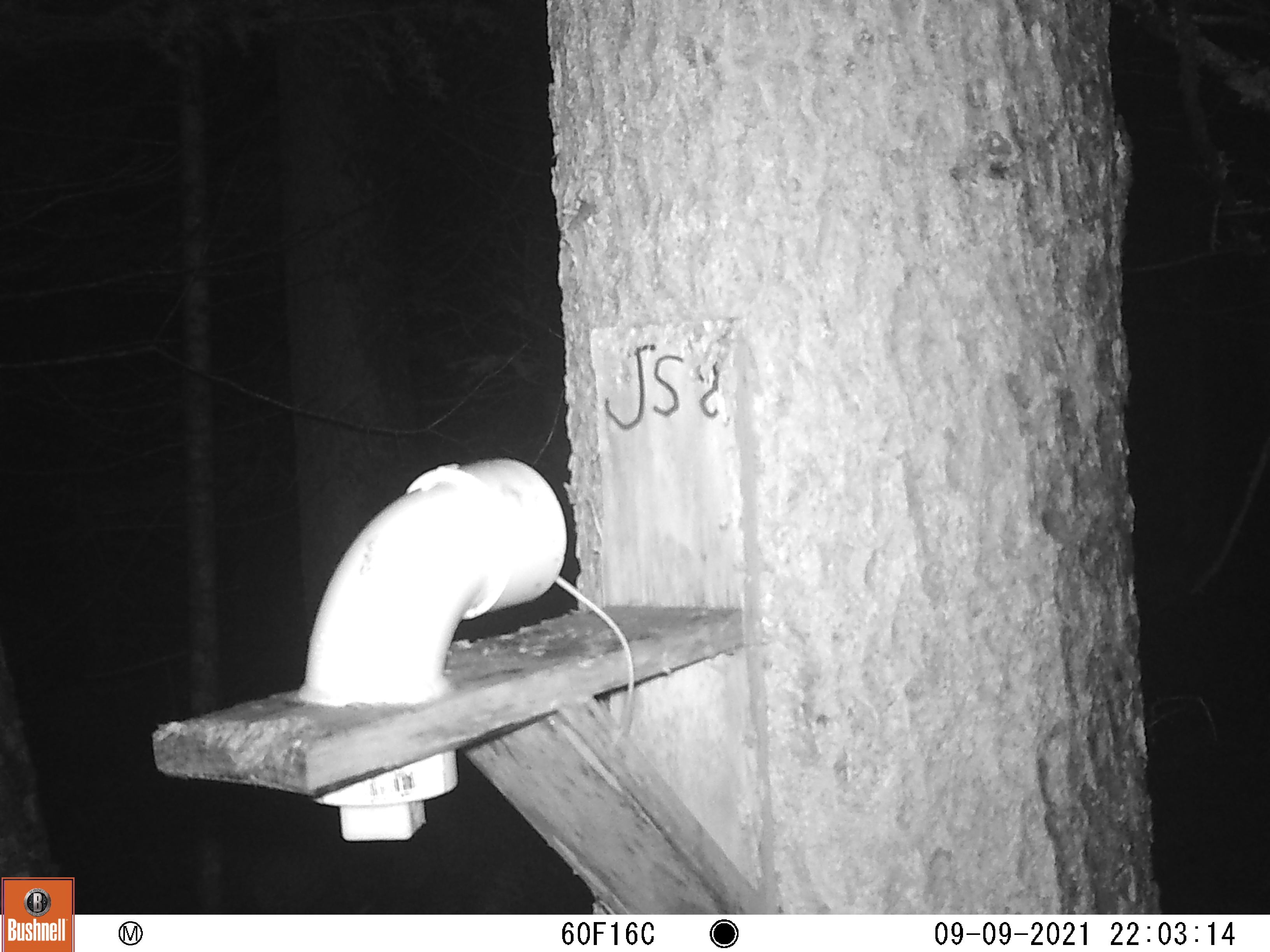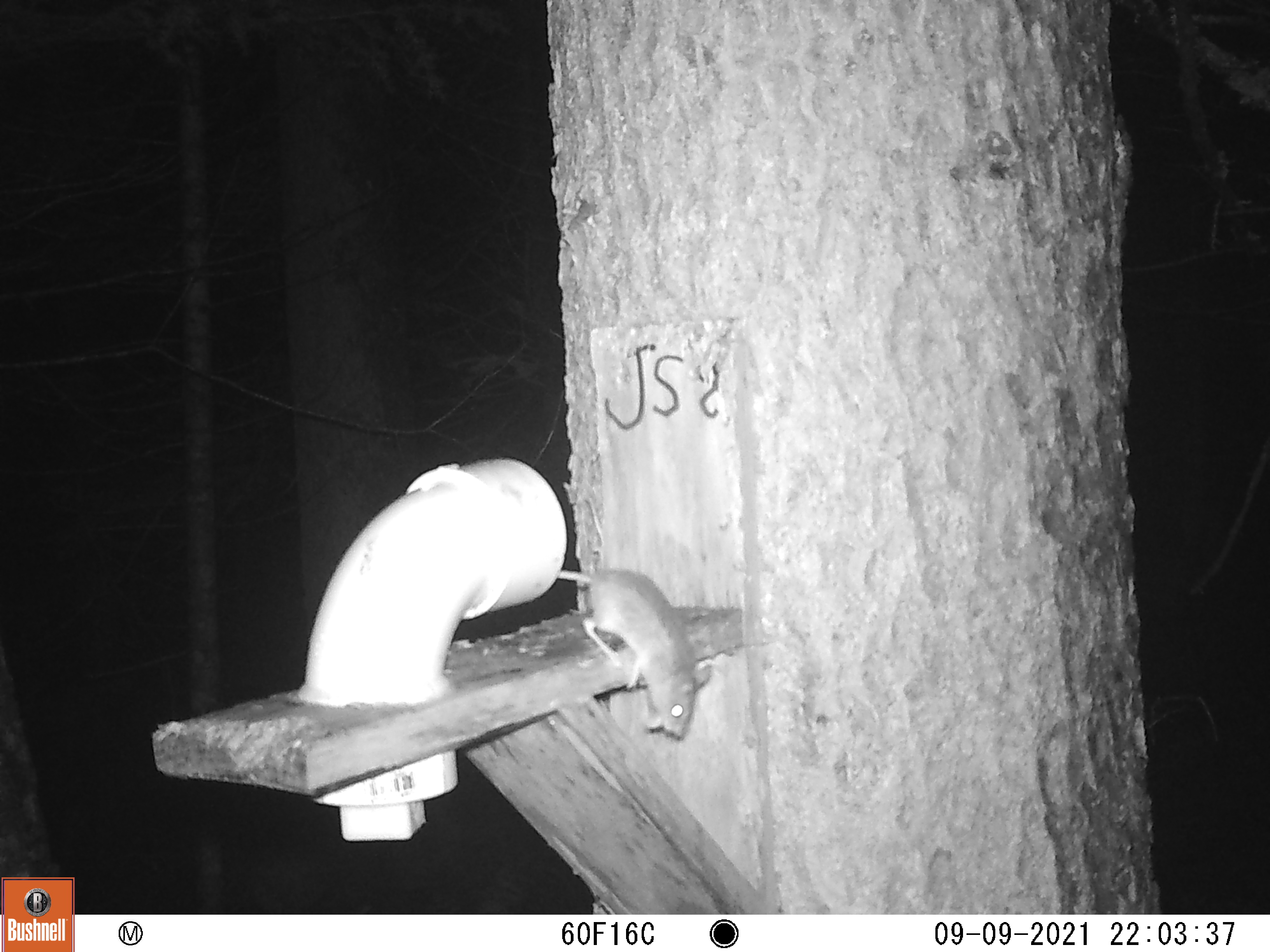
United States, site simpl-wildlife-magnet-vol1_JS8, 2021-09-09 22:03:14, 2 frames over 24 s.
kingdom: Animalia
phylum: Chordata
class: Mammalia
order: Rodentia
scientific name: Rodentia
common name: mouse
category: mouse sp.